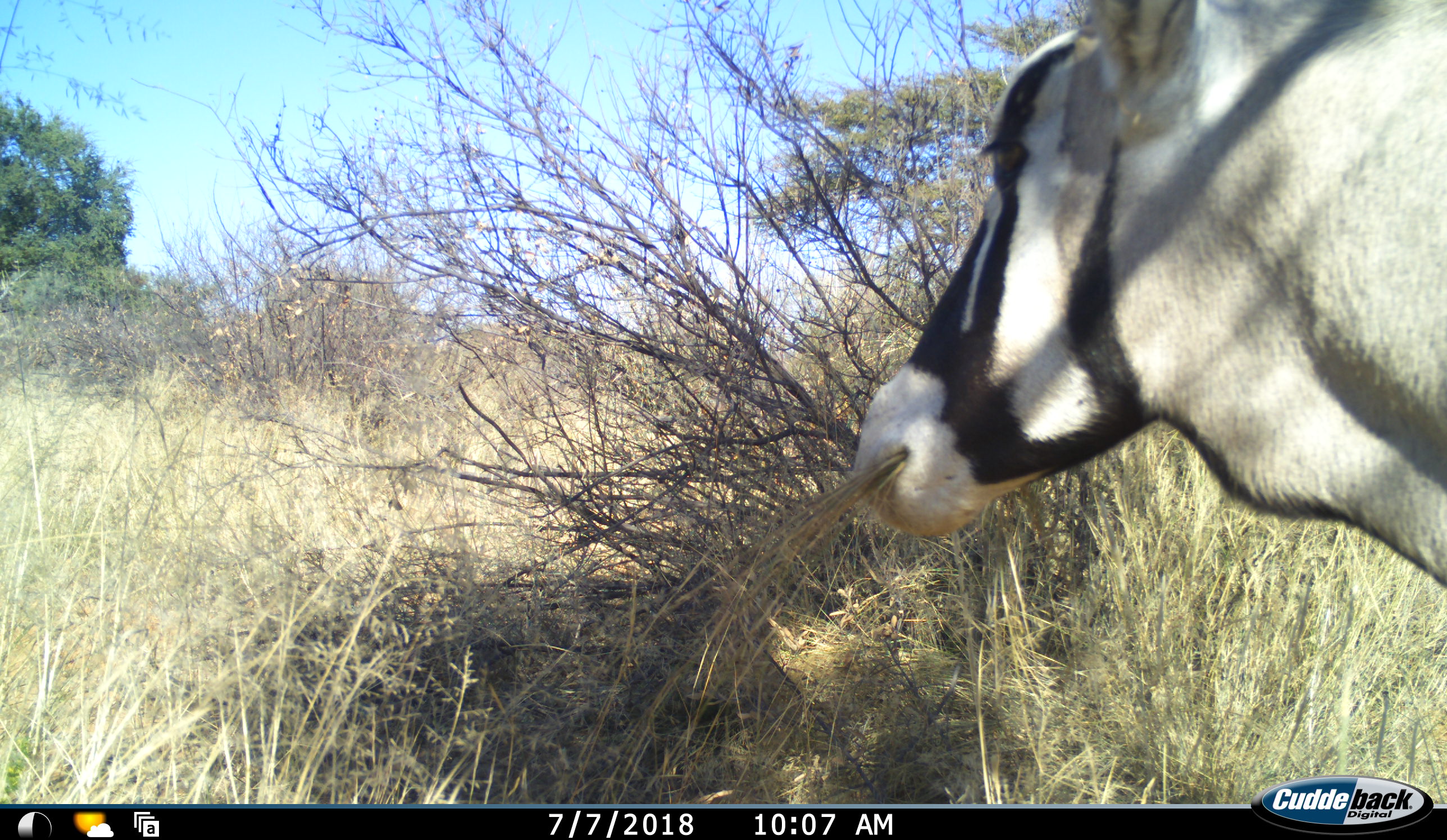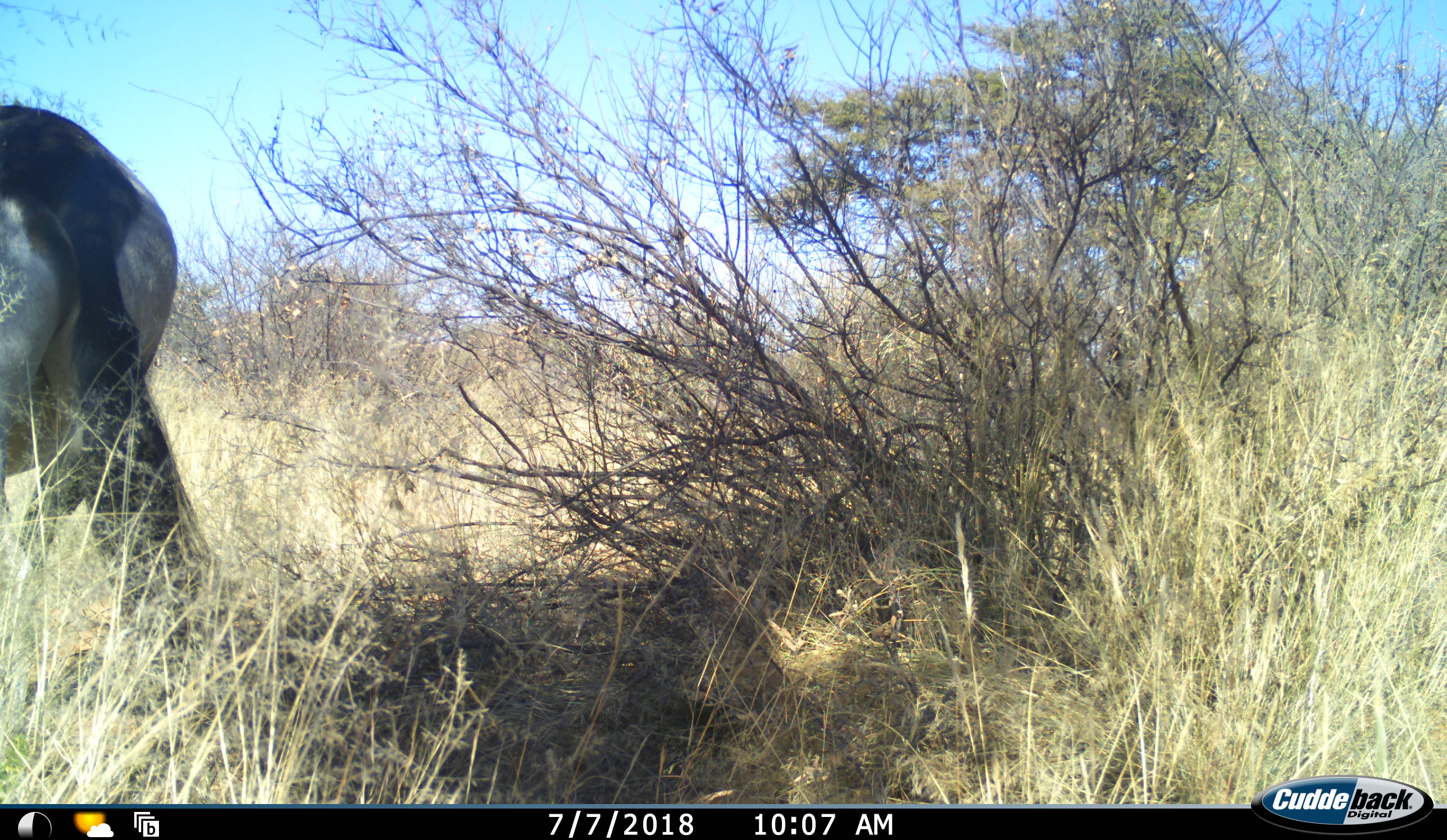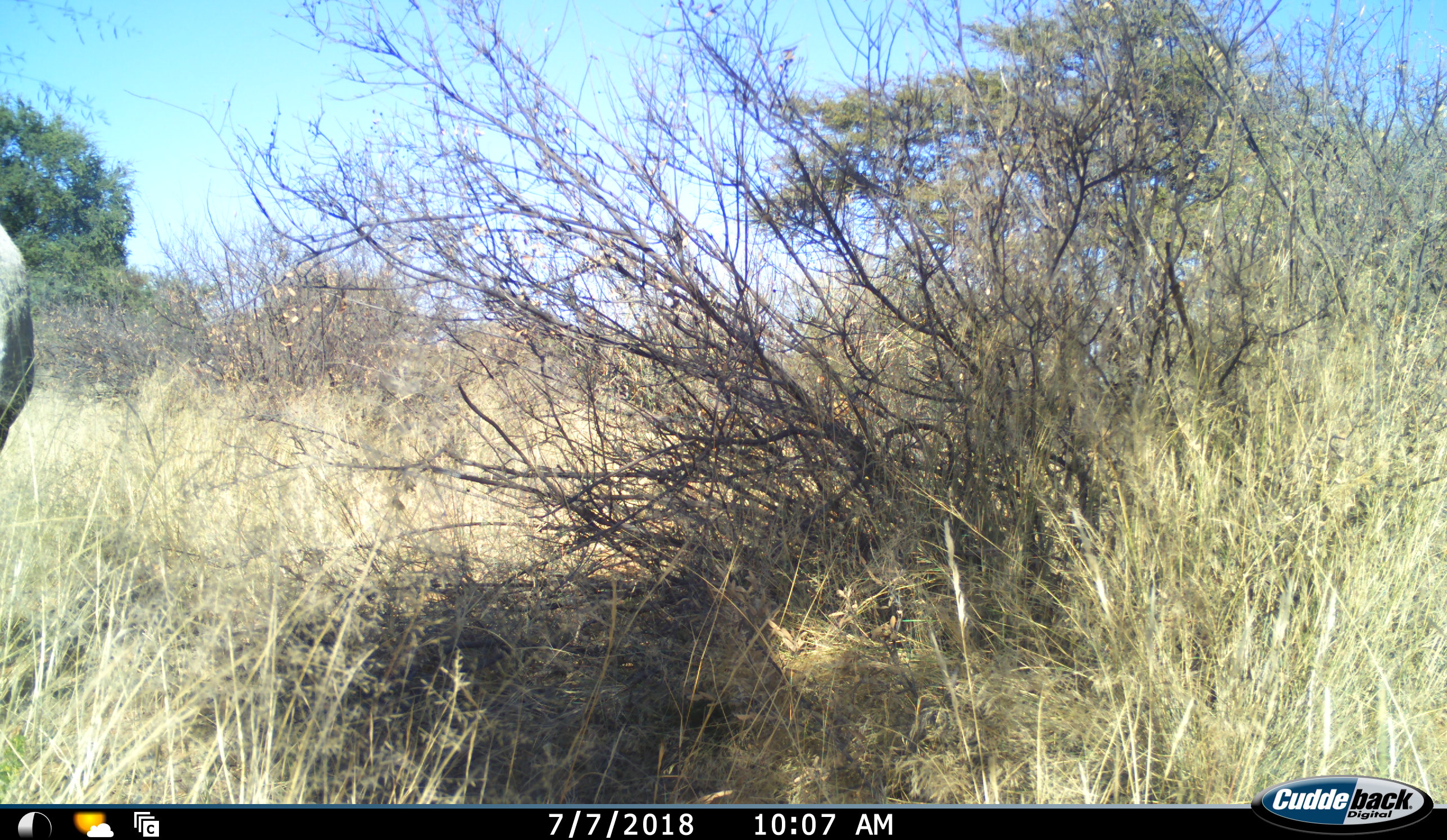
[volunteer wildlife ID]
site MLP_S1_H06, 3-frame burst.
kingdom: Animalia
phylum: Chordata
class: Mammalia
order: Artiodactyla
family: Bovidae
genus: Oryx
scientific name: Oryx gazella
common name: gemsbok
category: oryx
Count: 1.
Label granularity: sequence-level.